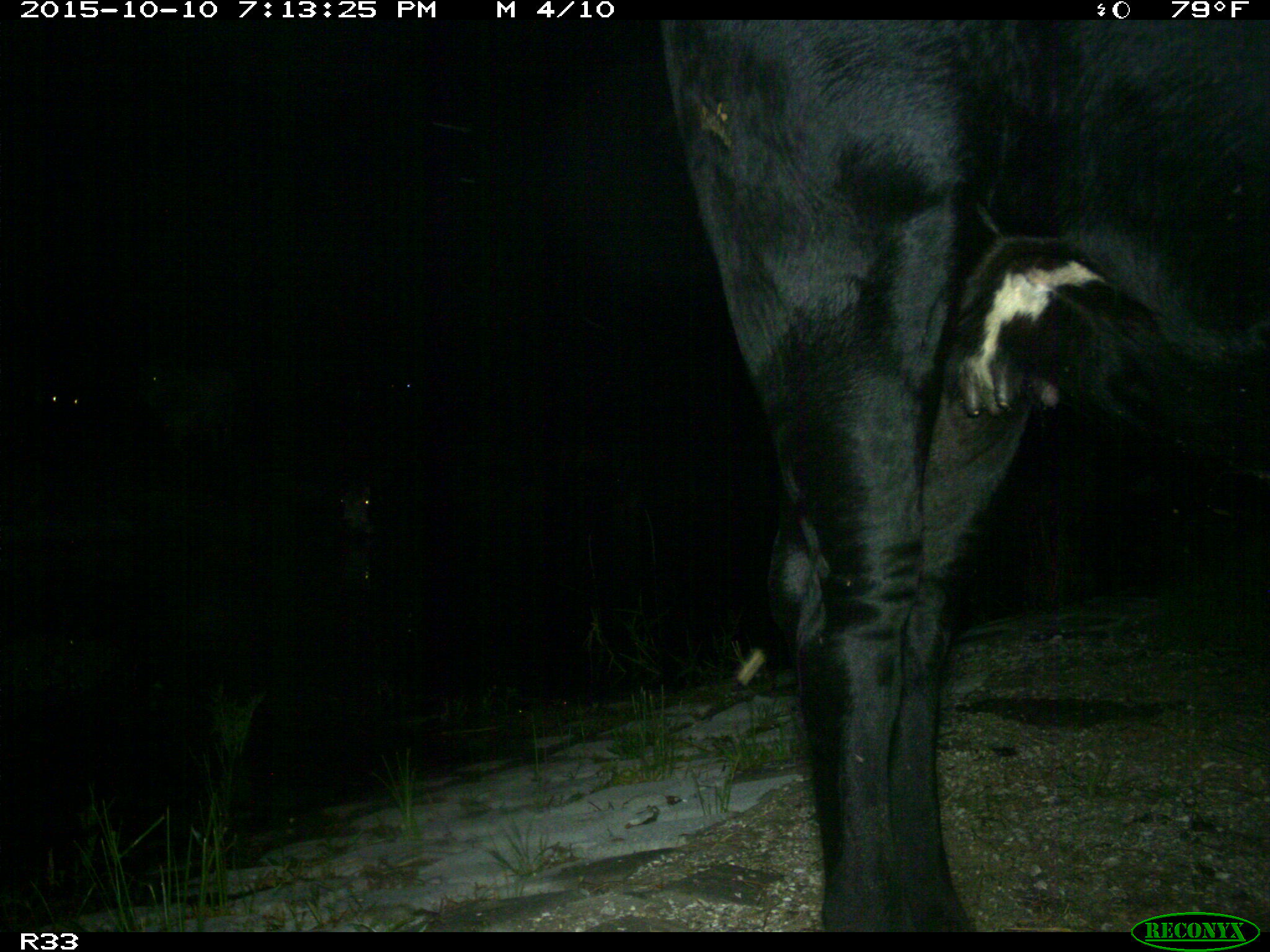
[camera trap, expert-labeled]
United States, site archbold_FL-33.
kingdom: Animalia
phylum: Chordata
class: Mammalia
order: Artiodactyla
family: Bovidae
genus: Bos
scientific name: Bos taurus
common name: domestic cow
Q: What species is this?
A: Bos taurus (domestic cow).